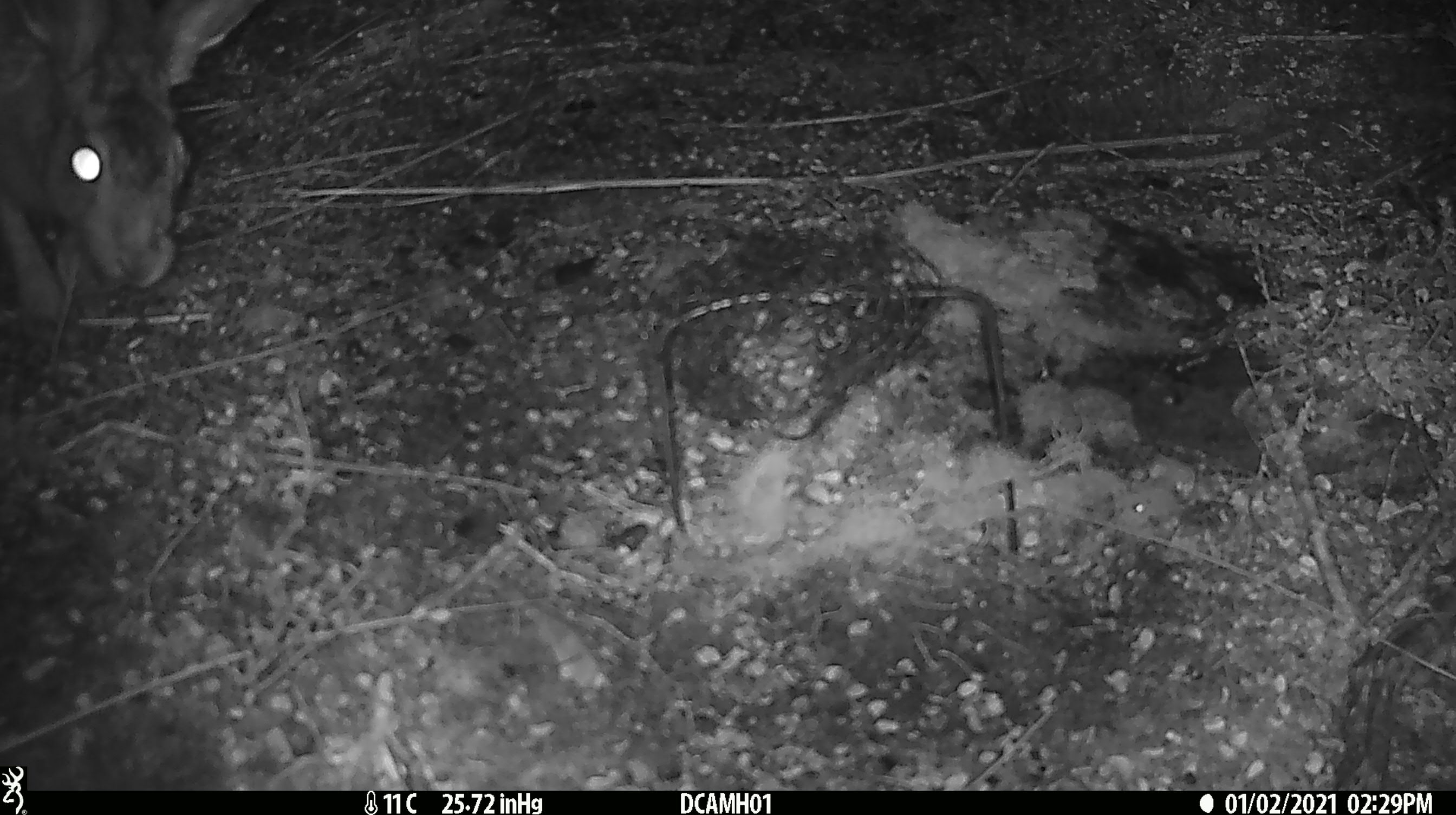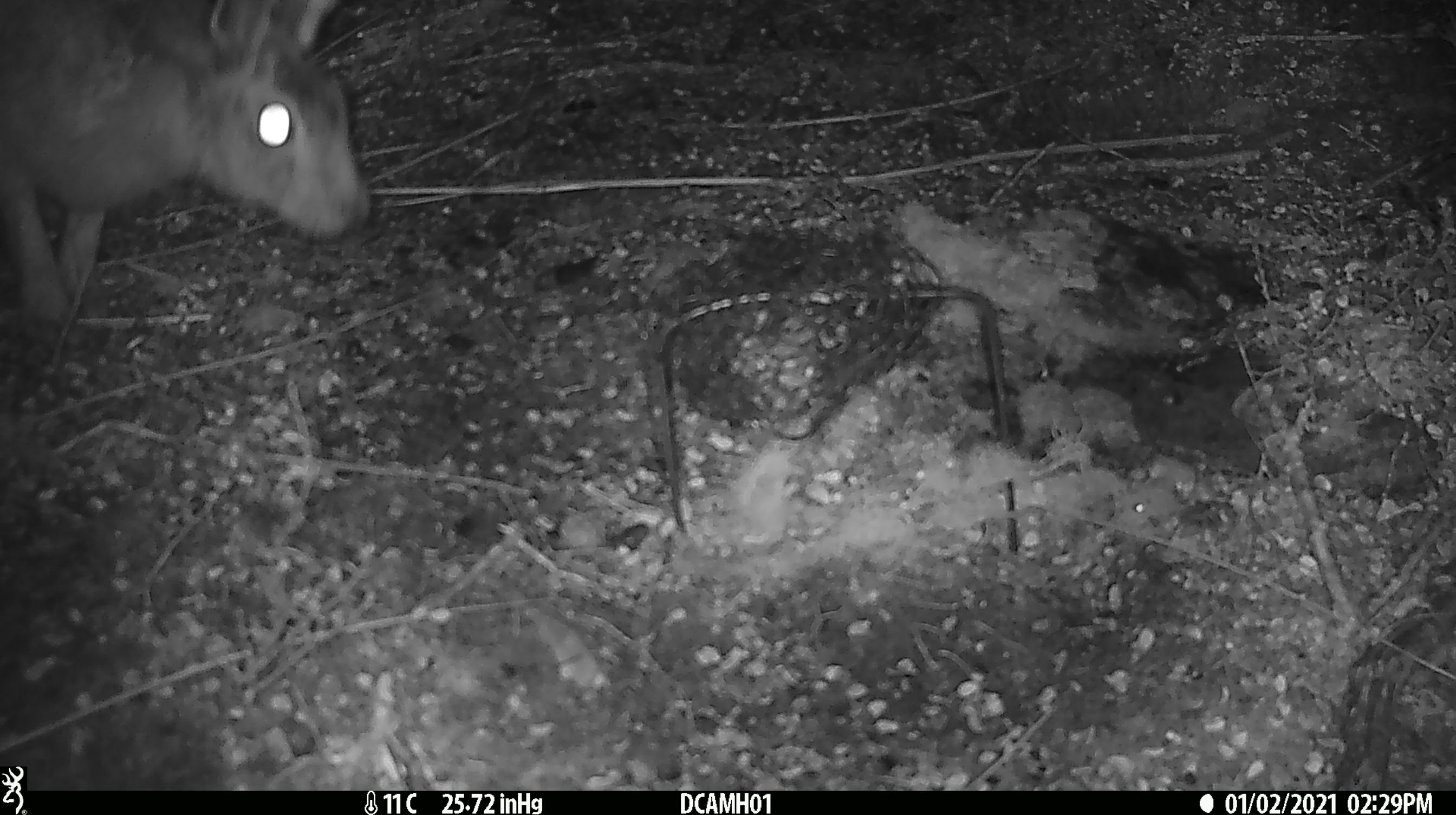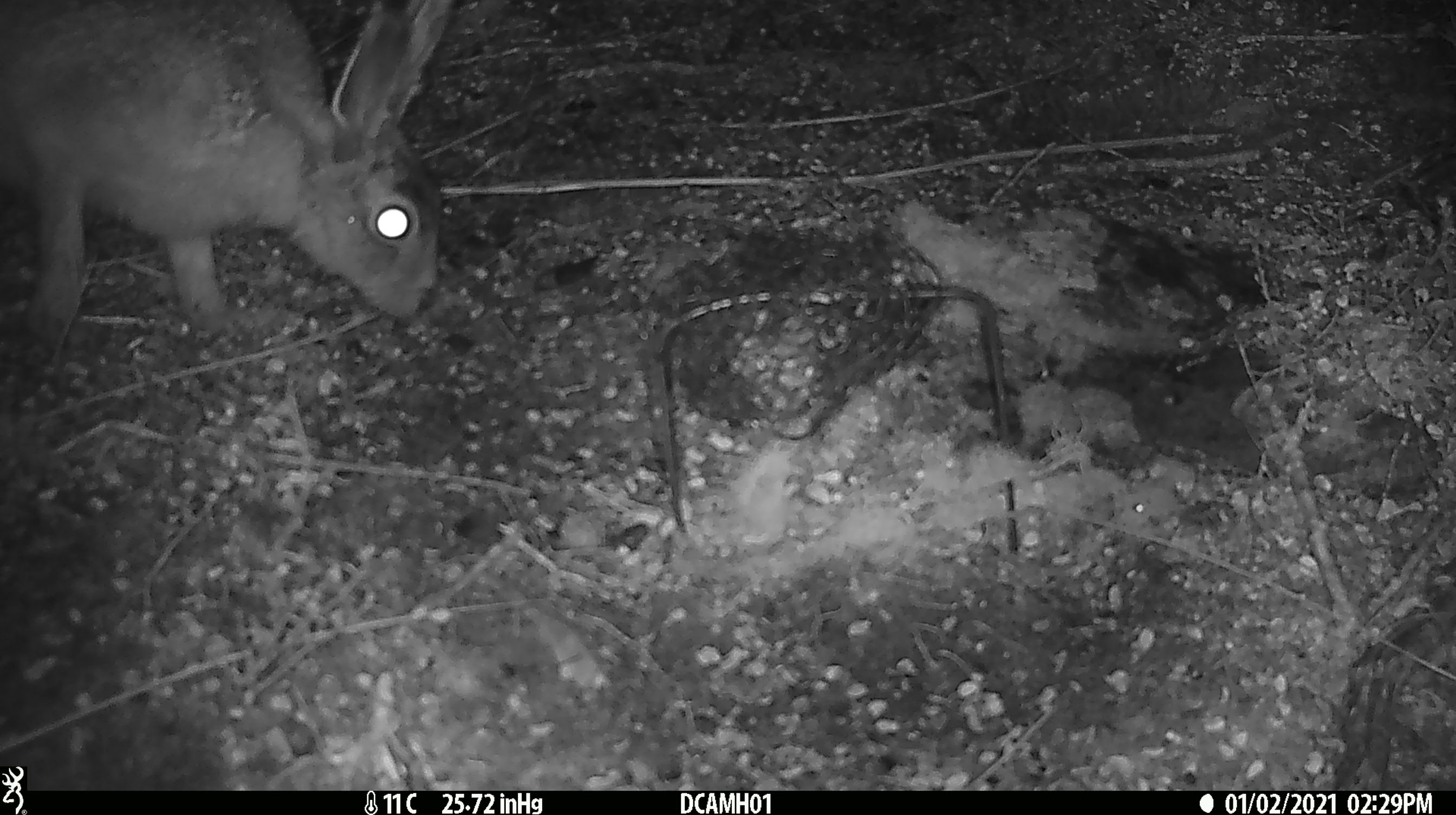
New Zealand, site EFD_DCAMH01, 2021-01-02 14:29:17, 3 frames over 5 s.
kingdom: Animalia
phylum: Chordata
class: Mammalia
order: Lagomorpha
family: Leporidae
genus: Lepus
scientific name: Lepus europaeus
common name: brown hare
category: hare